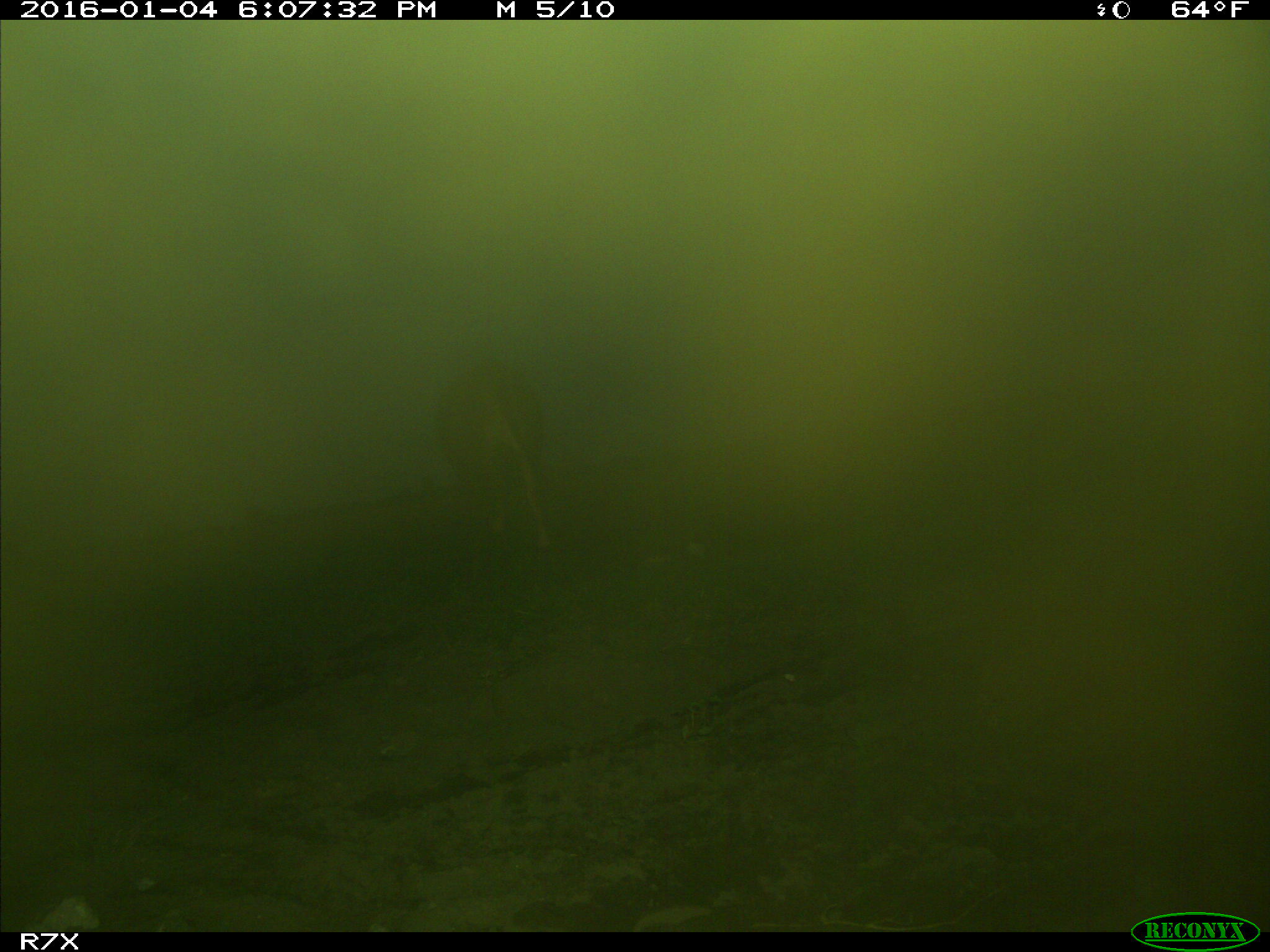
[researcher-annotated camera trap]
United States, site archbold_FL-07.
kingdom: Animalia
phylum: Chordata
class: Mammalia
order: Artiodactyla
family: Bovidae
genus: Bos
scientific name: Bos taurus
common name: domestic cow